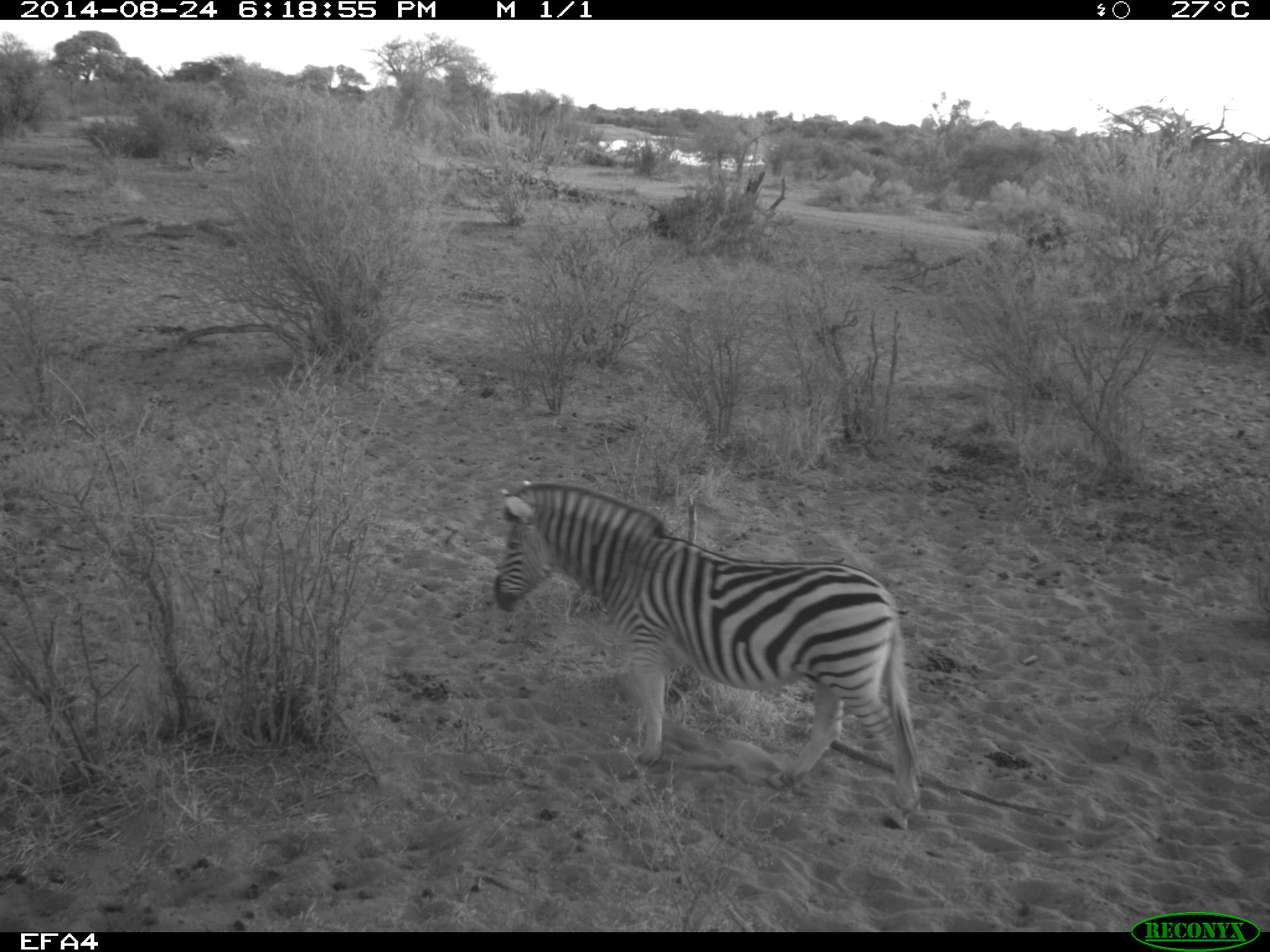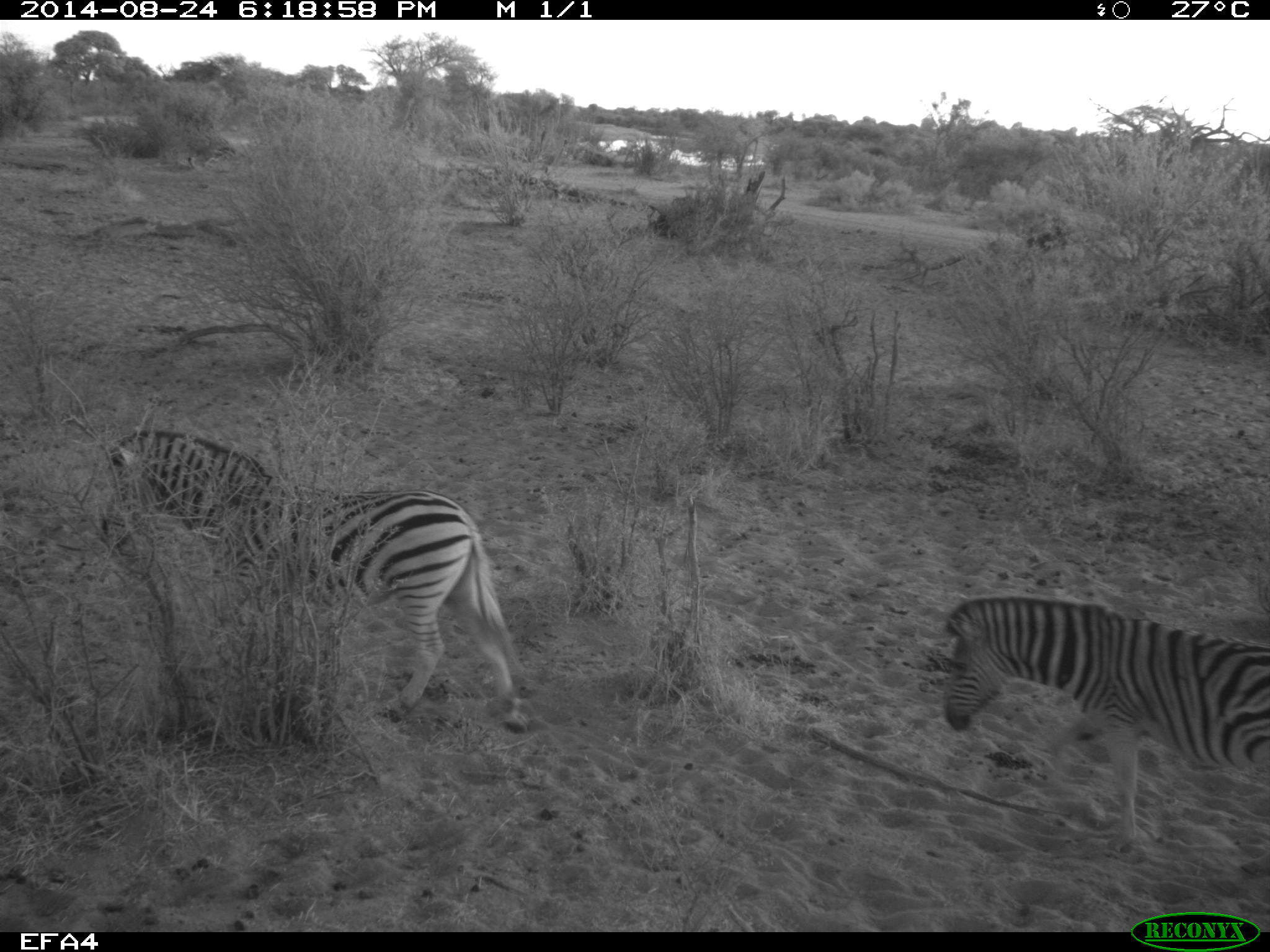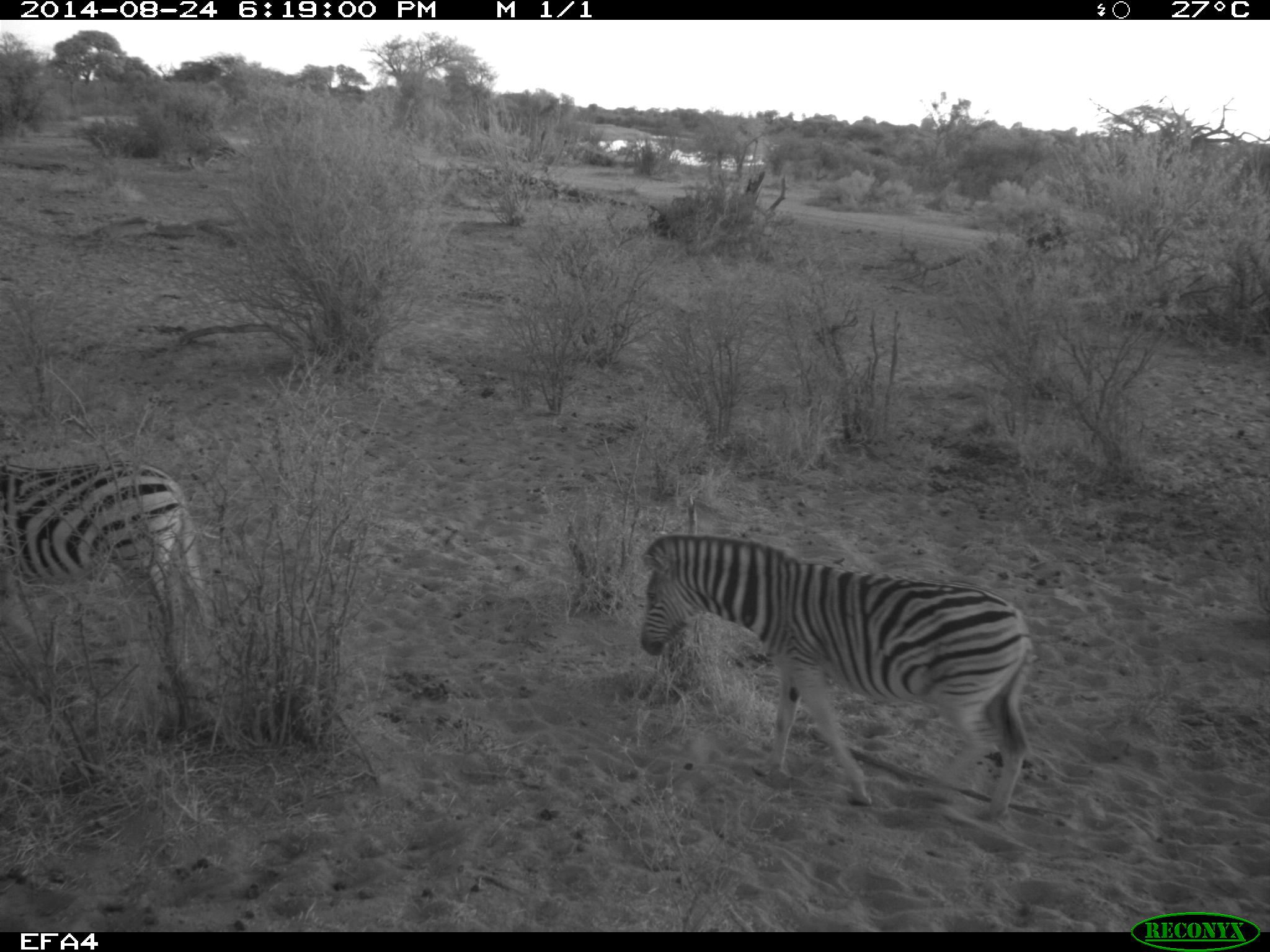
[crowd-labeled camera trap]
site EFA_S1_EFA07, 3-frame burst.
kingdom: Animalia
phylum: Chordata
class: Mammalia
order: Perissodactyla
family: Equidae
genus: Equus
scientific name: Equus quagga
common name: plains zebra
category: zebraplains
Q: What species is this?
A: Zebraplains (plains zebra) (Equus quagga).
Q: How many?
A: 2.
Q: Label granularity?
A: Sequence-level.